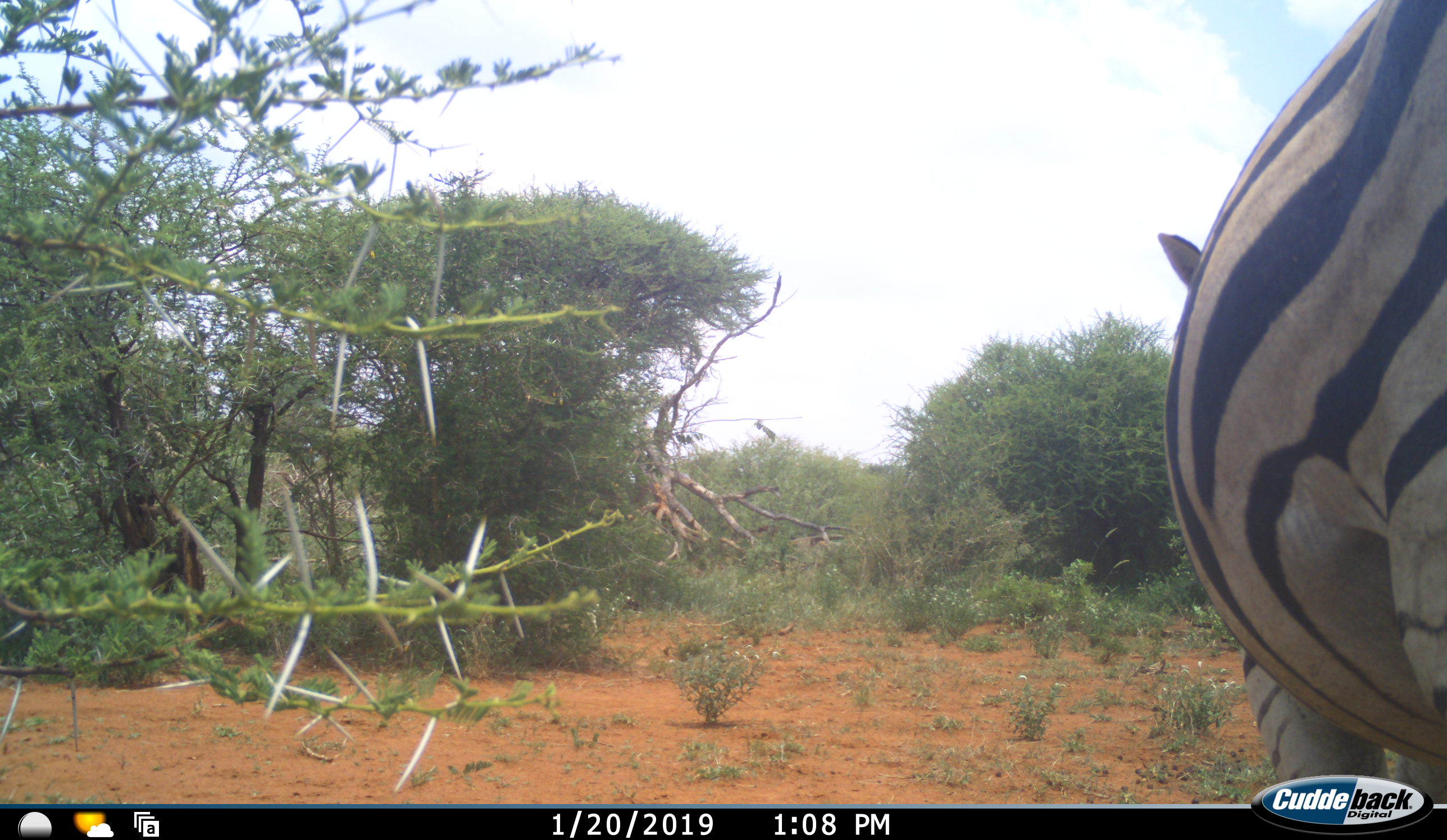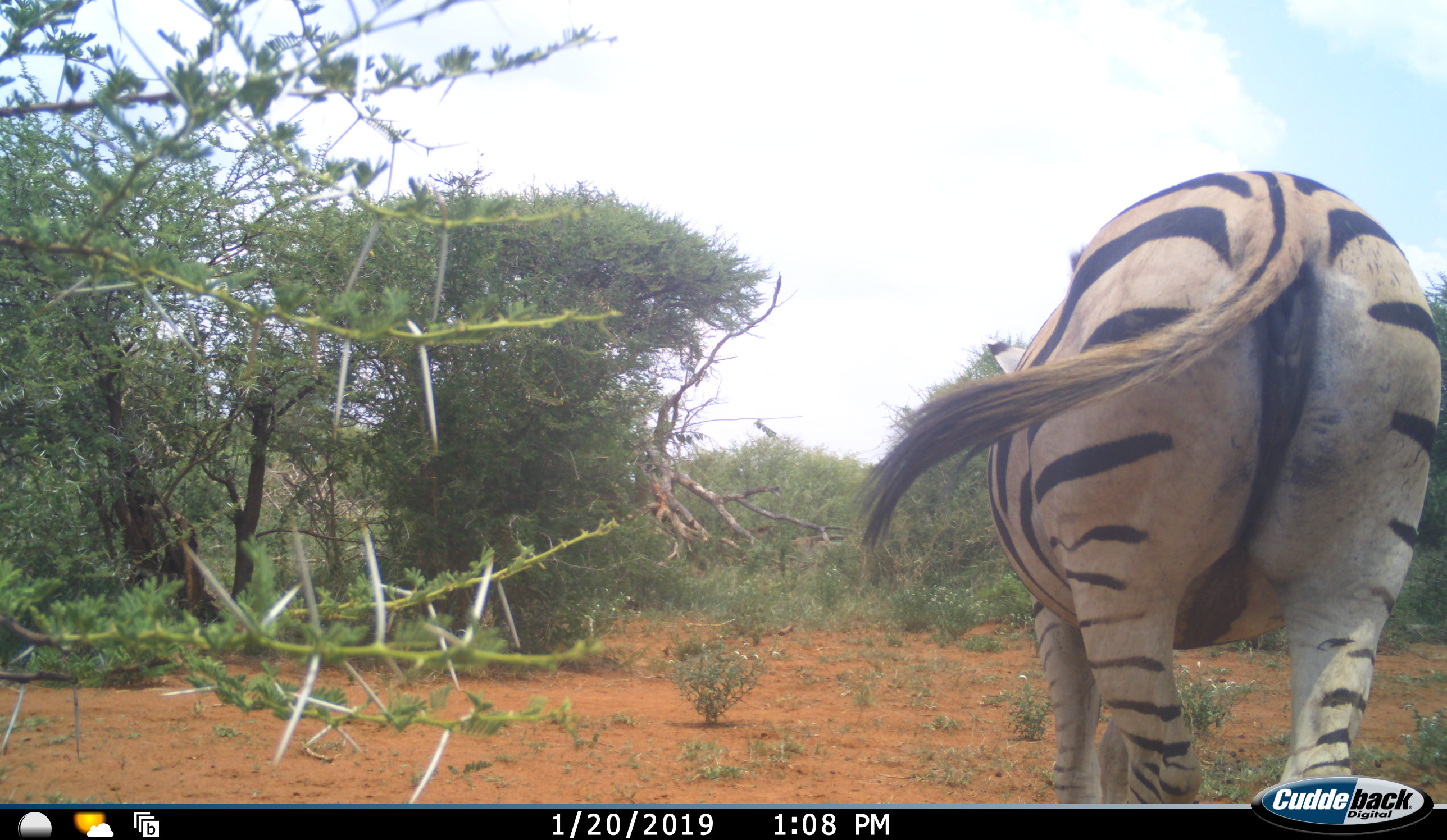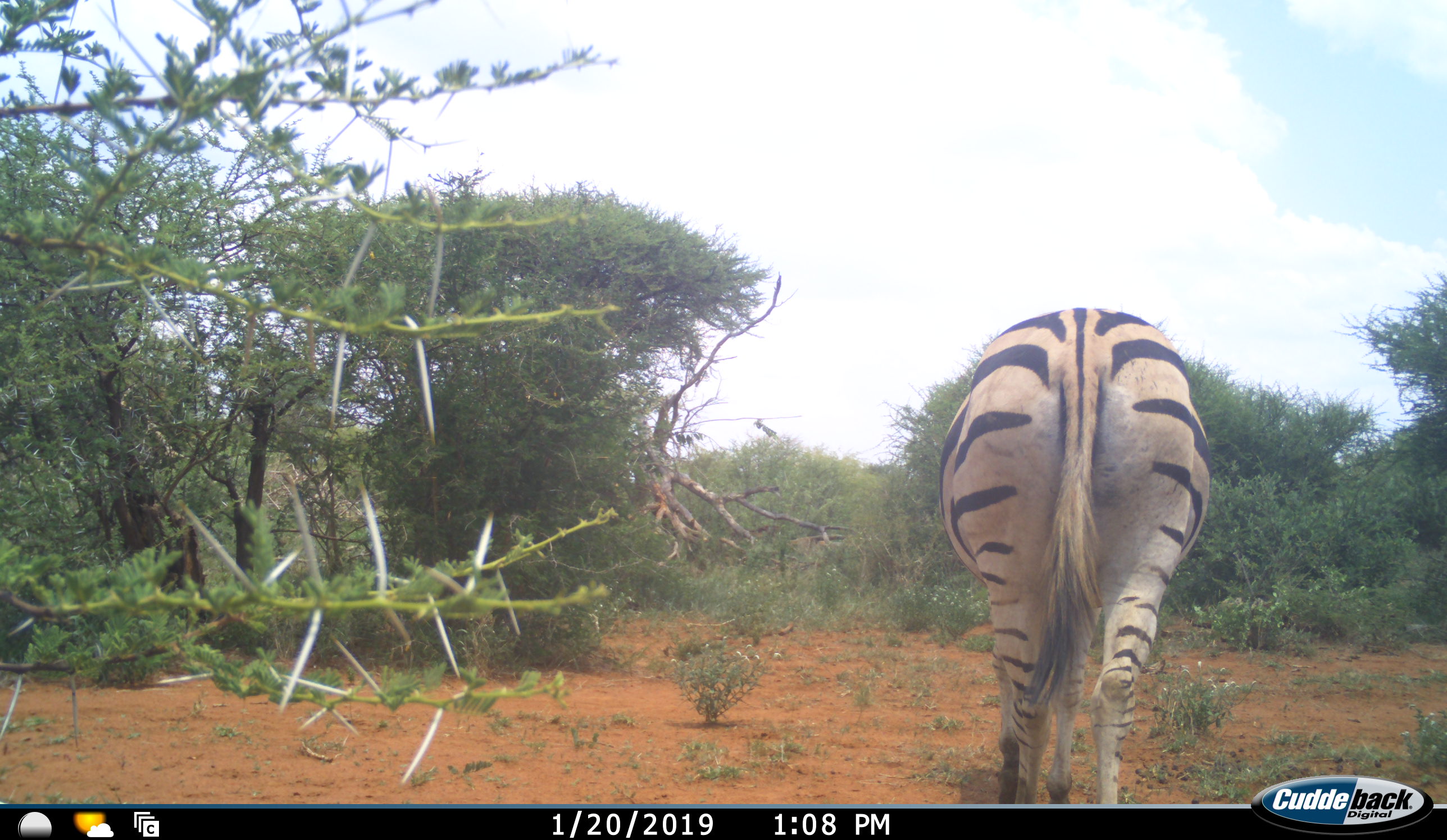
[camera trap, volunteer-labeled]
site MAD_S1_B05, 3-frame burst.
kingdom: Animalia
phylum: Chordata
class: Mammalia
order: Perissodactyla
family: Equidae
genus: Equus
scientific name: Equus quagga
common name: plains zebra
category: zebraplains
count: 1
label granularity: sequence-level